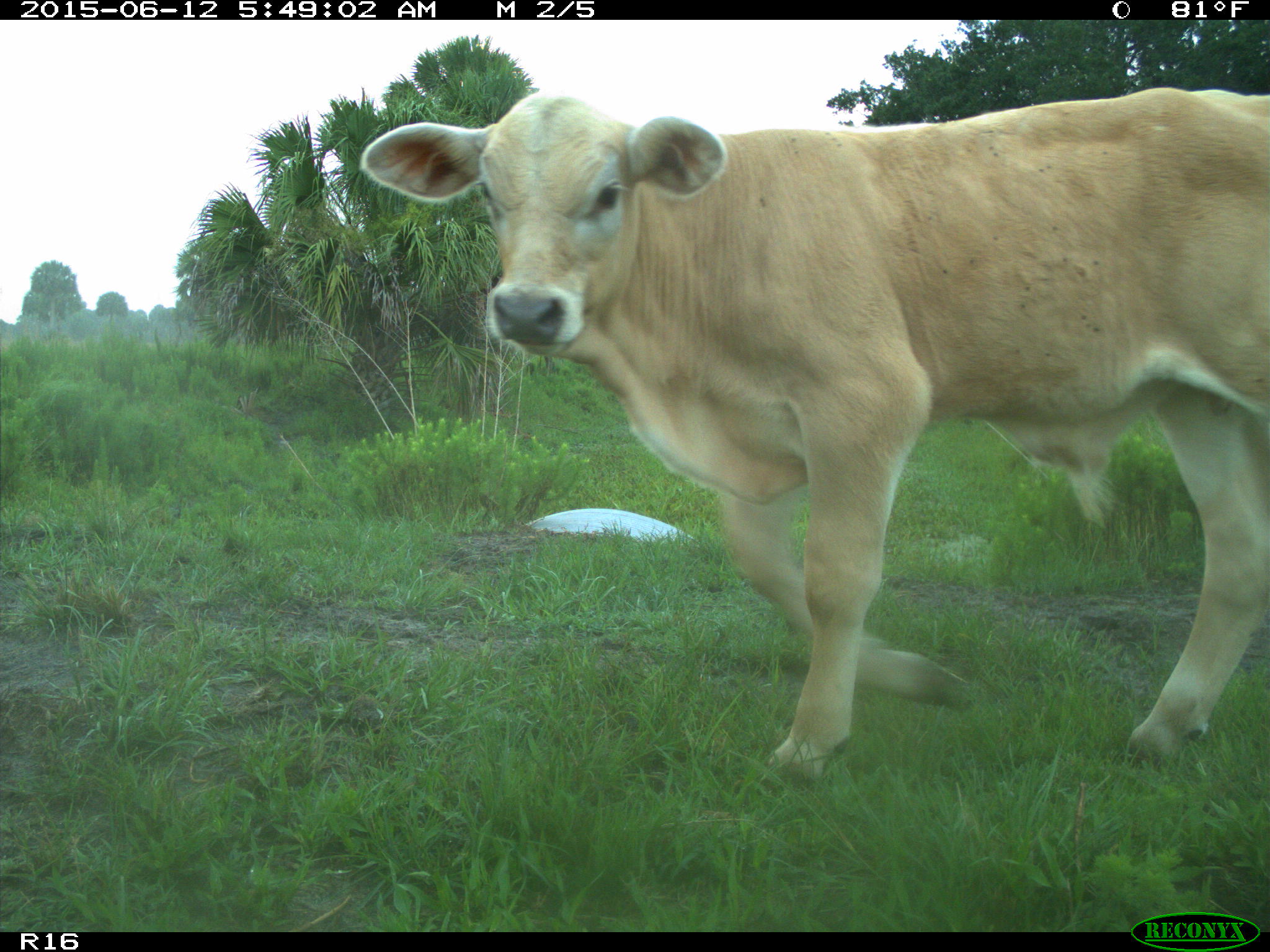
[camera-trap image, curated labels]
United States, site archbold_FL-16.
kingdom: Animalia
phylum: Chordata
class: Mammalia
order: Artiodactyla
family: Bovidae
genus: Bos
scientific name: Bos taurus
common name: domestic cow